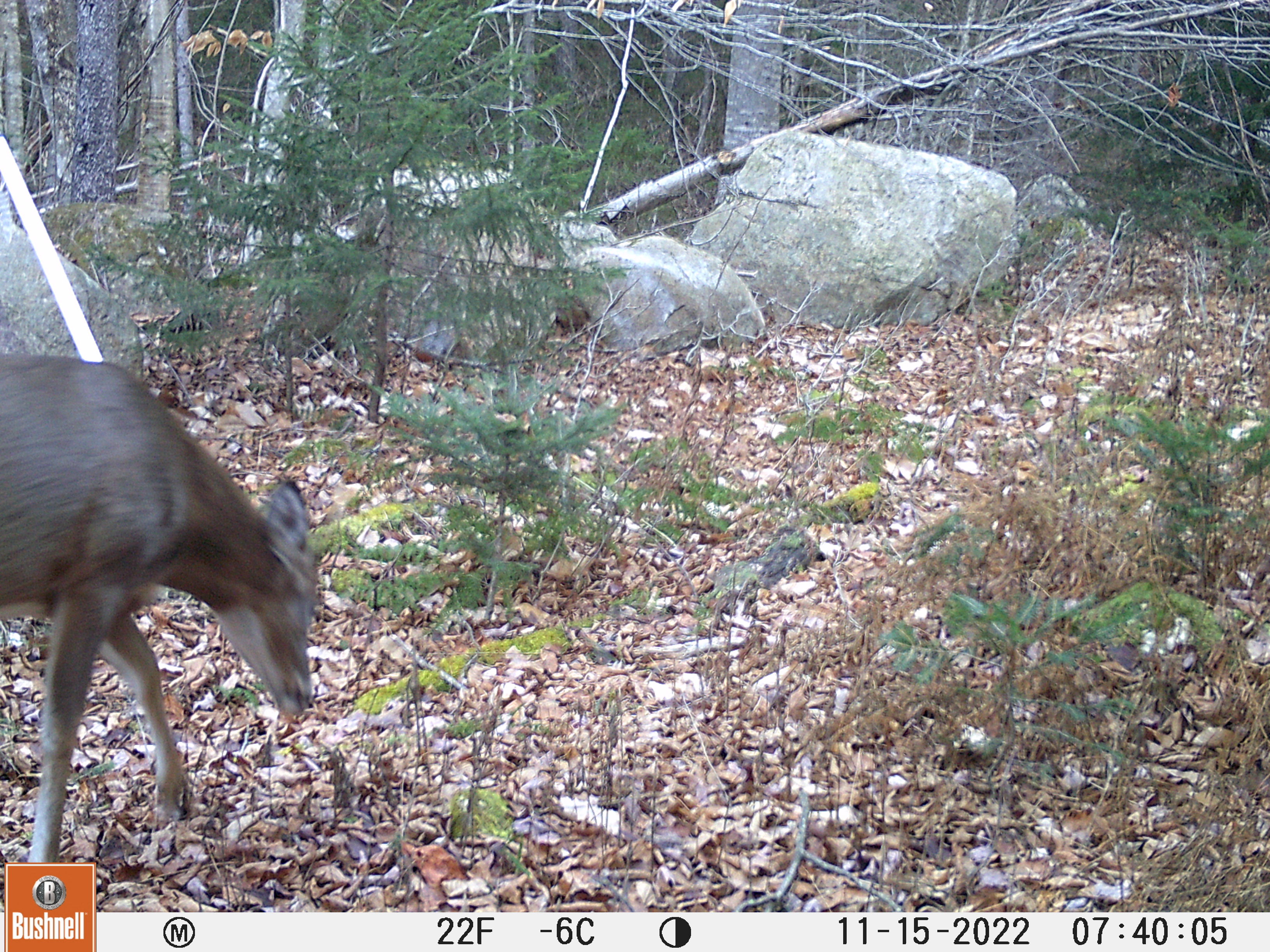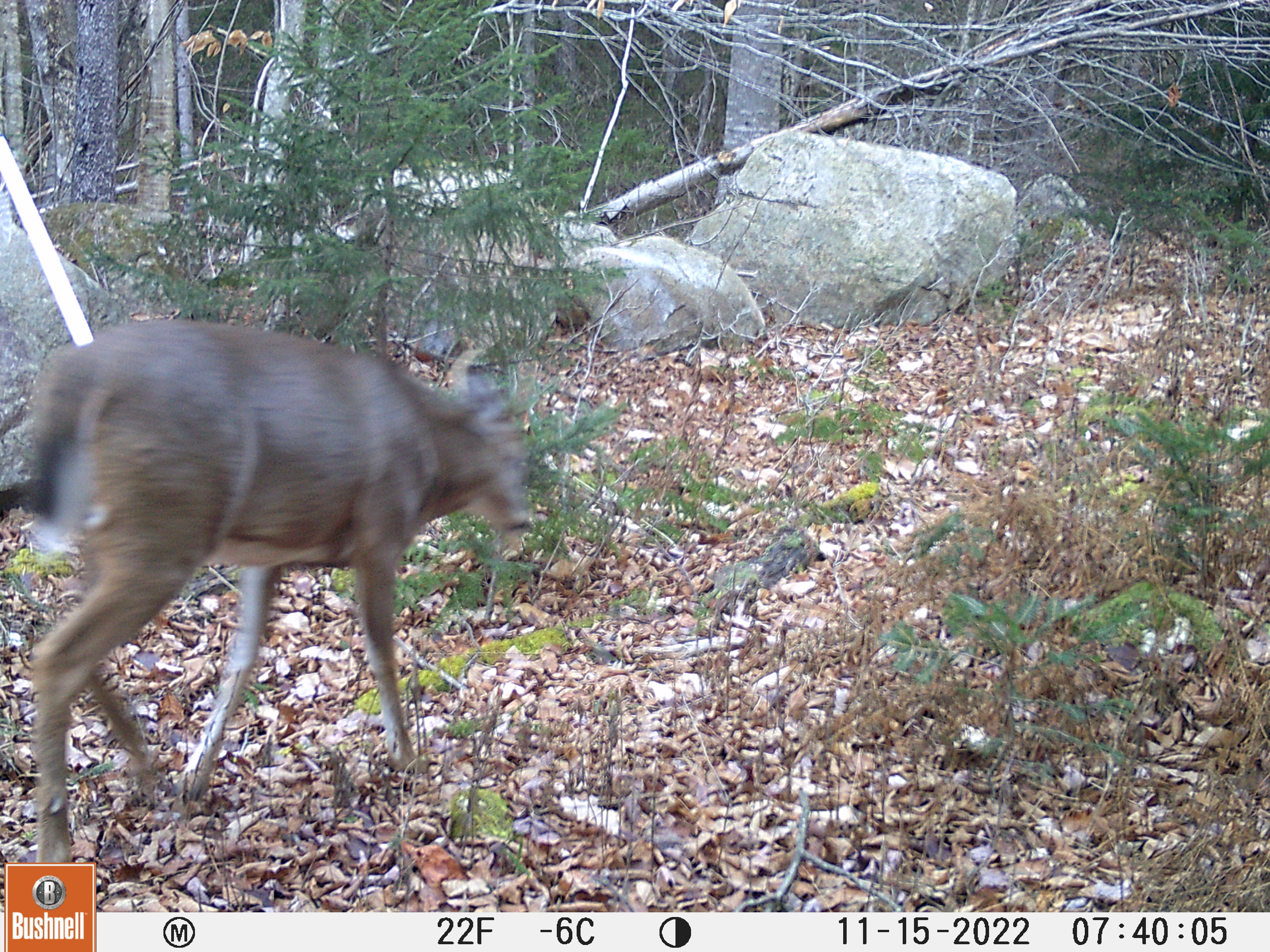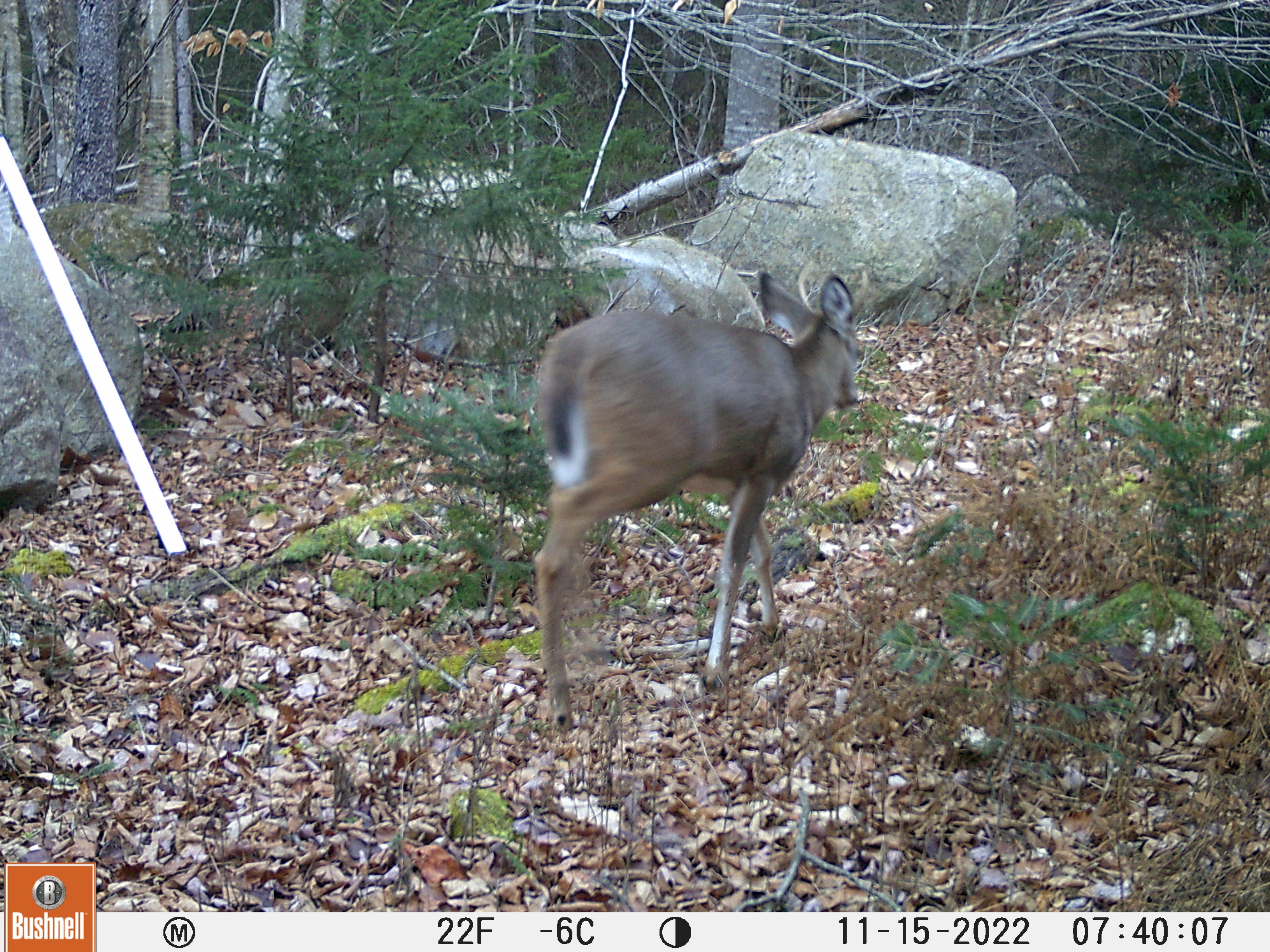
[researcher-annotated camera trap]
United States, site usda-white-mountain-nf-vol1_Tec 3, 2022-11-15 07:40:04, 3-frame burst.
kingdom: Animalia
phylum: Chordata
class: Mammalia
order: Artiodactyla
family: Cervidae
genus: Odocoileus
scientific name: Odocoileus virginianus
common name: white-tailed deer